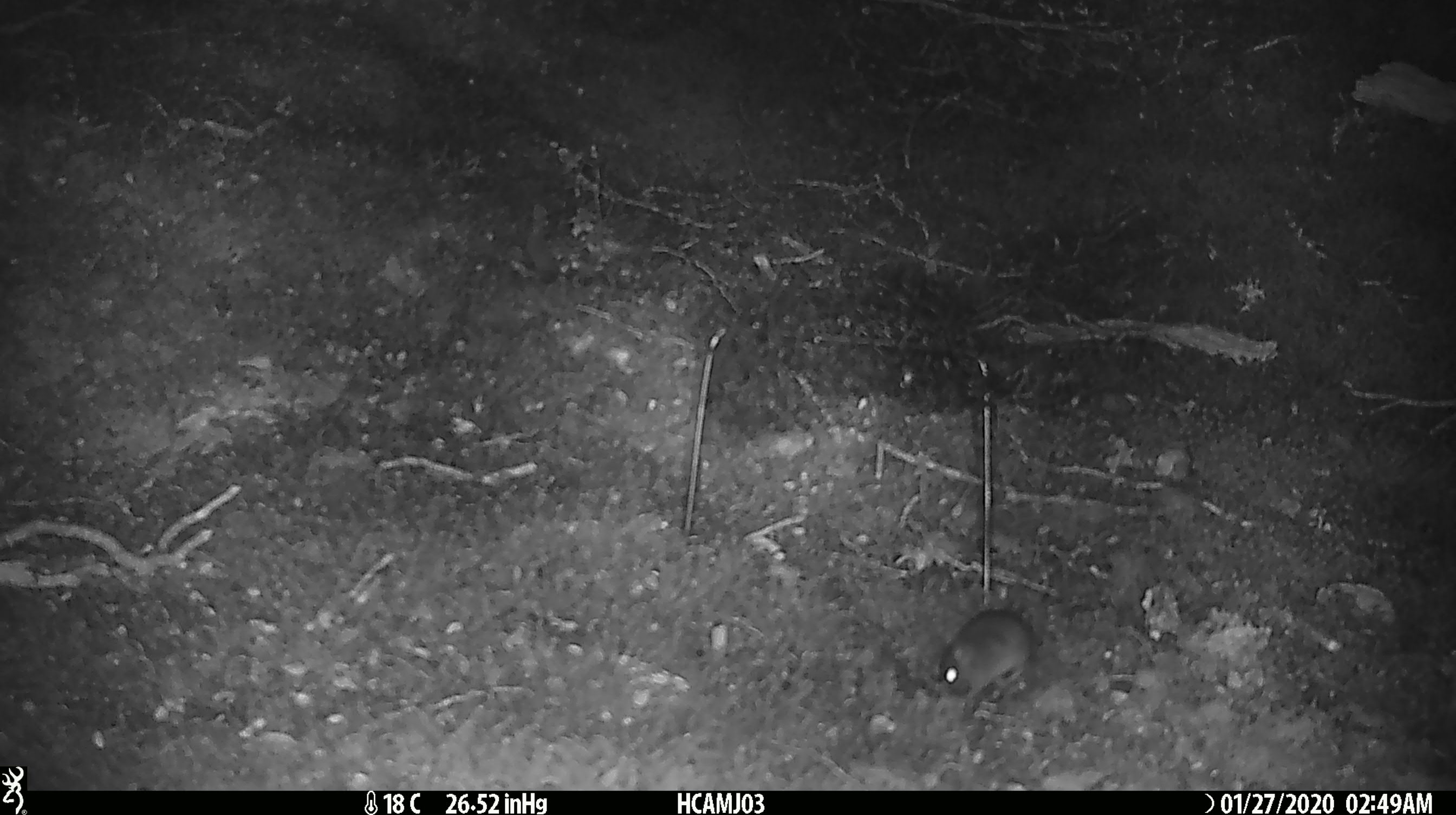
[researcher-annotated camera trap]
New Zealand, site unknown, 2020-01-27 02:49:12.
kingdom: Animalia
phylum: Chordata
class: Mammalia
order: Rodentia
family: Muridae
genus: Mus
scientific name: Mus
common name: mouse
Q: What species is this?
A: Mouse (Mus).